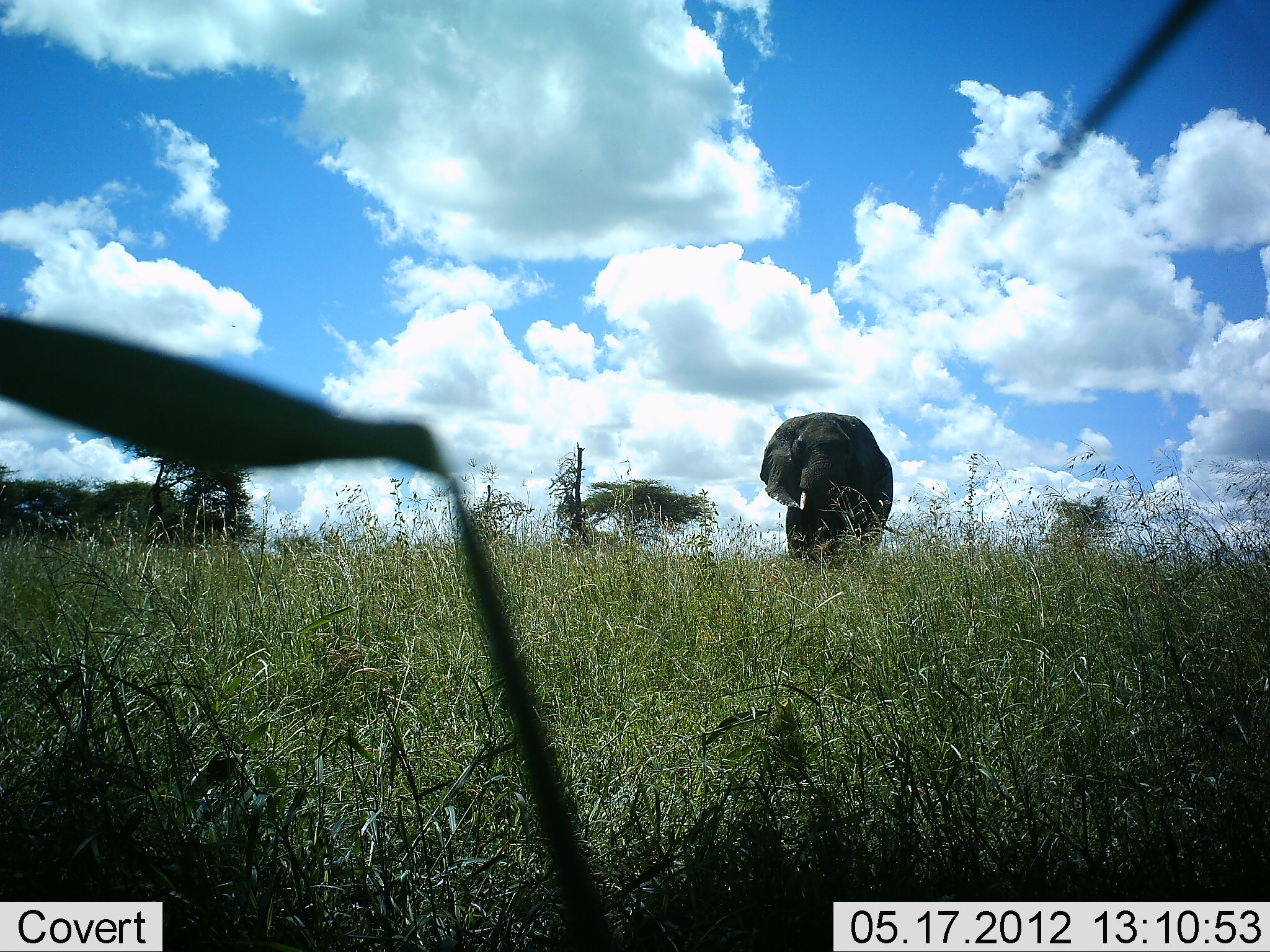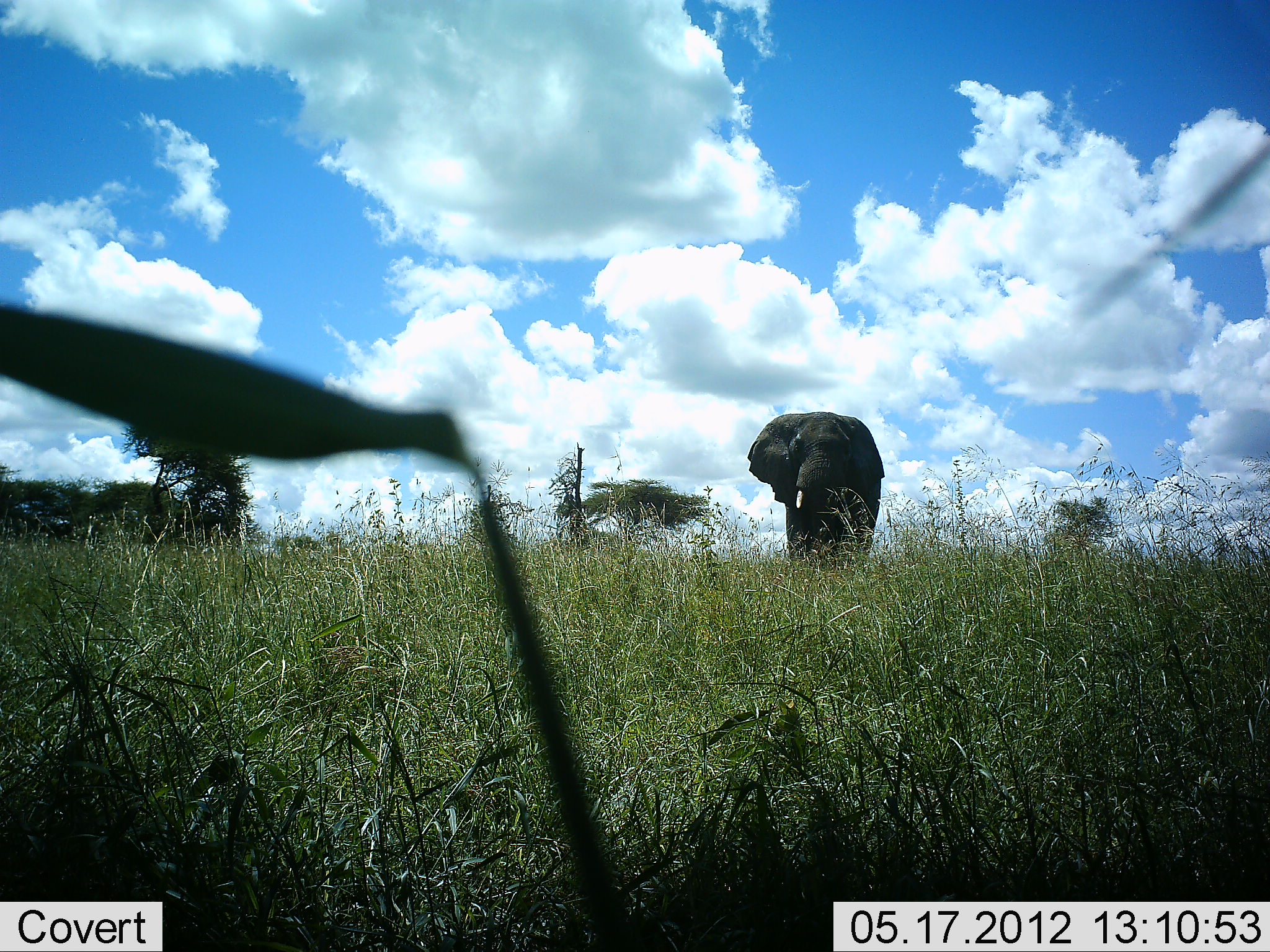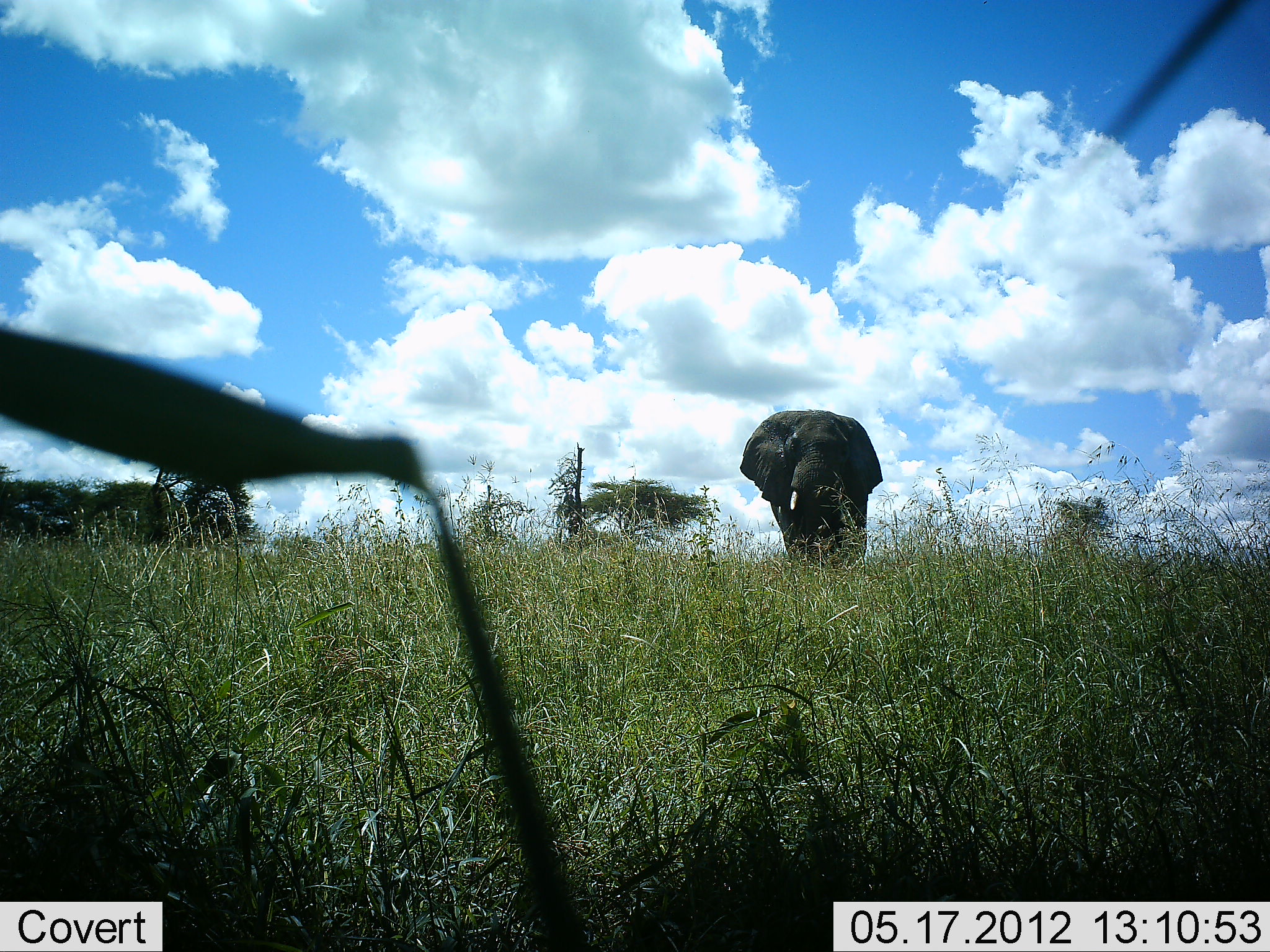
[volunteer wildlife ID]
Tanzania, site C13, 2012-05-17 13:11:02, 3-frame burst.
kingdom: Animalia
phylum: Chordata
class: Mammalia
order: Proboscidea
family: Elephantidae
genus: Loxodonta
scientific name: Loxodonta africana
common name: african bush elephant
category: elephant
Elephant (african bush elephant) (Loxodonta africana), count 1. Behavior (volunteer vote fractions): standing 24%, resting 6%, moving 82%, interacting 0%. Young present (vote fraction): 0%. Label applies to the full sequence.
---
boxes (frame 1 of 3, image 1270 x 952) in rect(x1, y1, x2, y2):
animal: rect(760, 411, 894, 573)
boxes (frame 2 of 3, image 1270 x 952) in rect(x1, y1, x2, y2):
animal: rect(748, 411, 885, 583)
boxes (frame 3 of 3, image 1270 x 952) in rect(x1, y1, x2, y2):
animal: rect(737, 409, 885, 578)